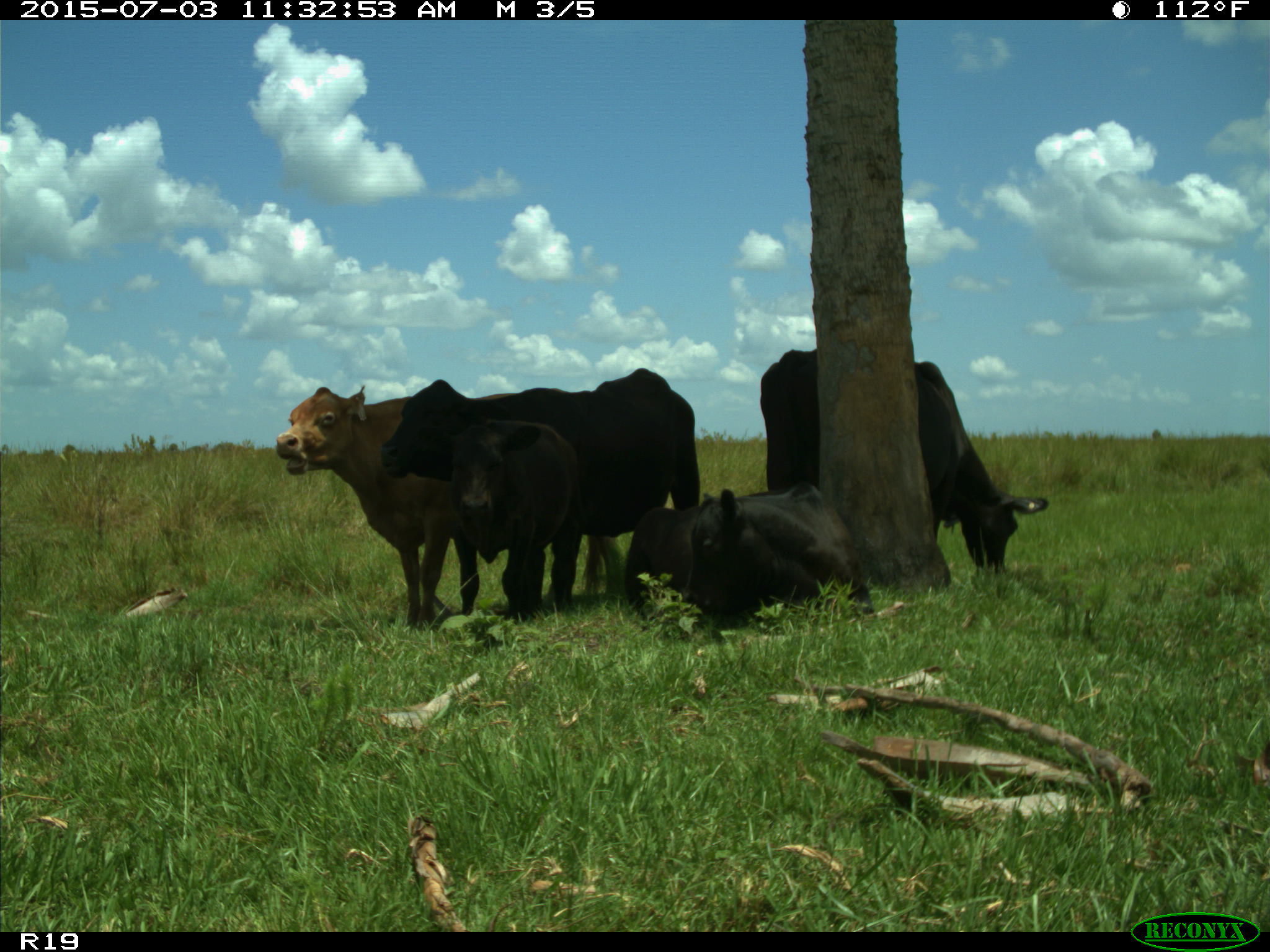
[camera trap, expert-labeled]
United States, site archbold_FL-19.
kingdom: Animalia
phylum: Chordata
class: Mammalia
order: Artiodactyla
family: Bovidae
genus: Bos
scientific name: Bos taurus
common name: domestic cow